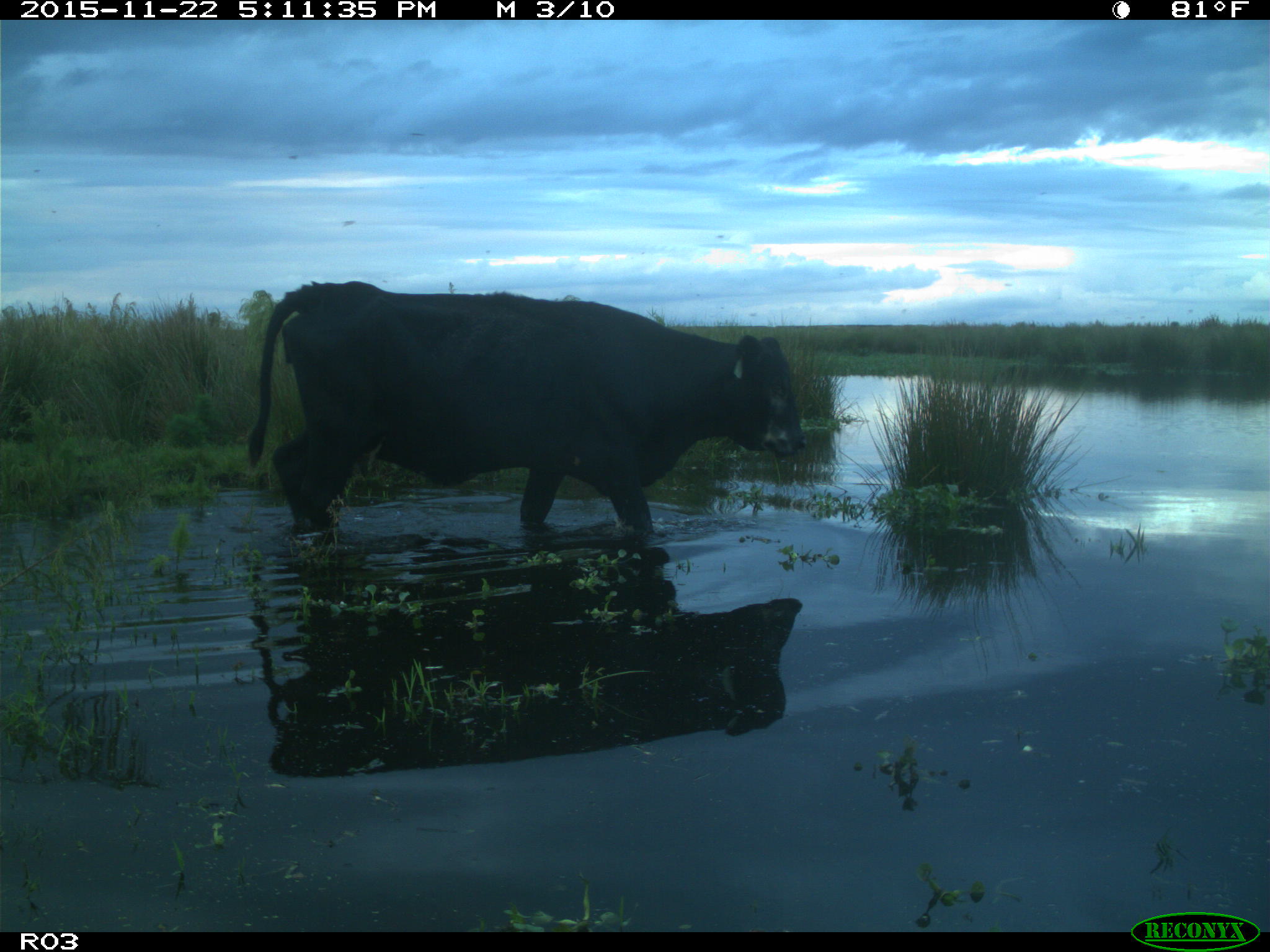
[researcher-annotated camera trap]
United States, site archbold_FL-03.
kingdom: Animalia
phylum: Chordata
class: Mammalia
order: Artiodactyla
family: Bovidae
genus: Bos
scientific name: Bos taurus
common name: domestic cow